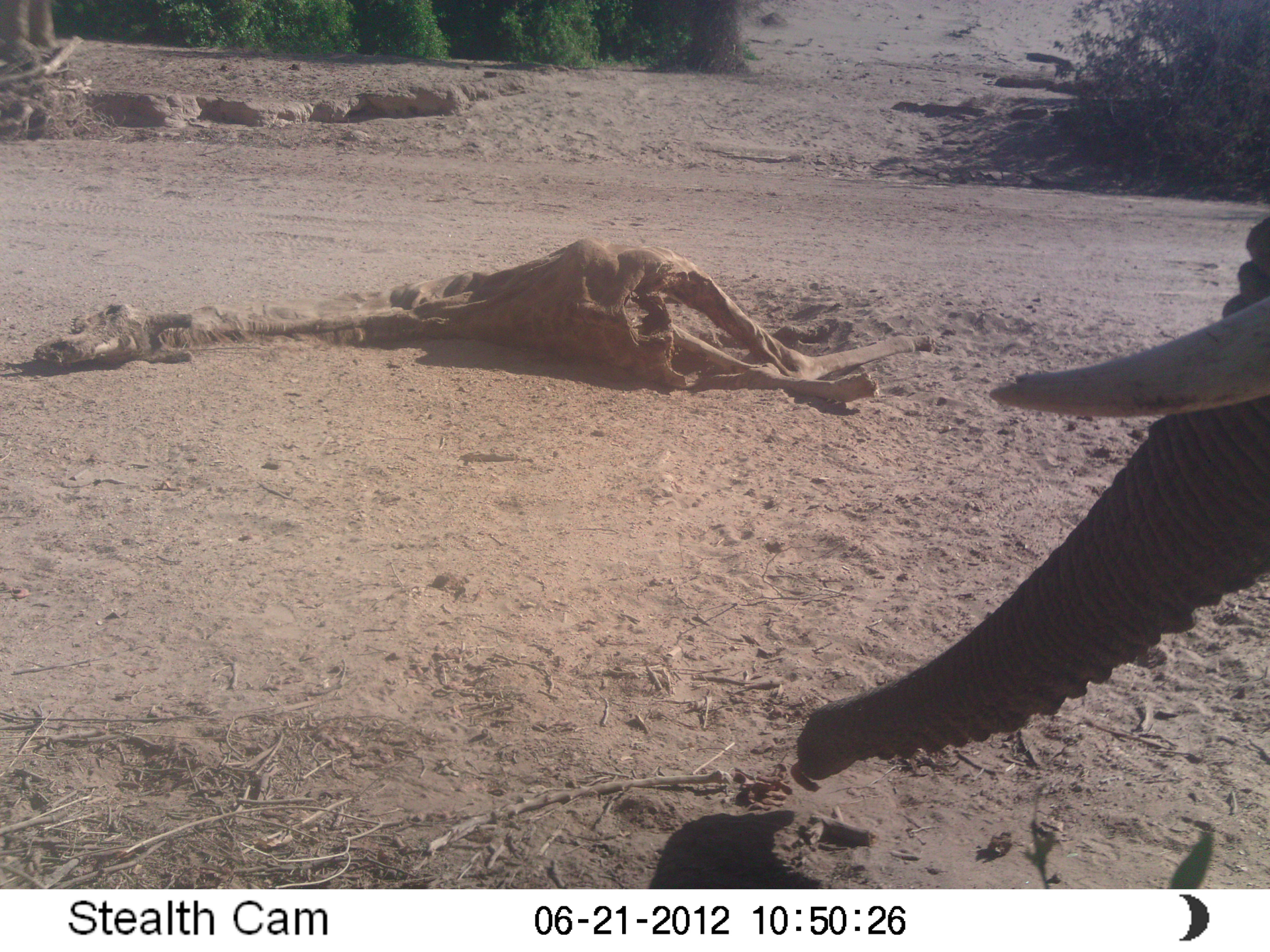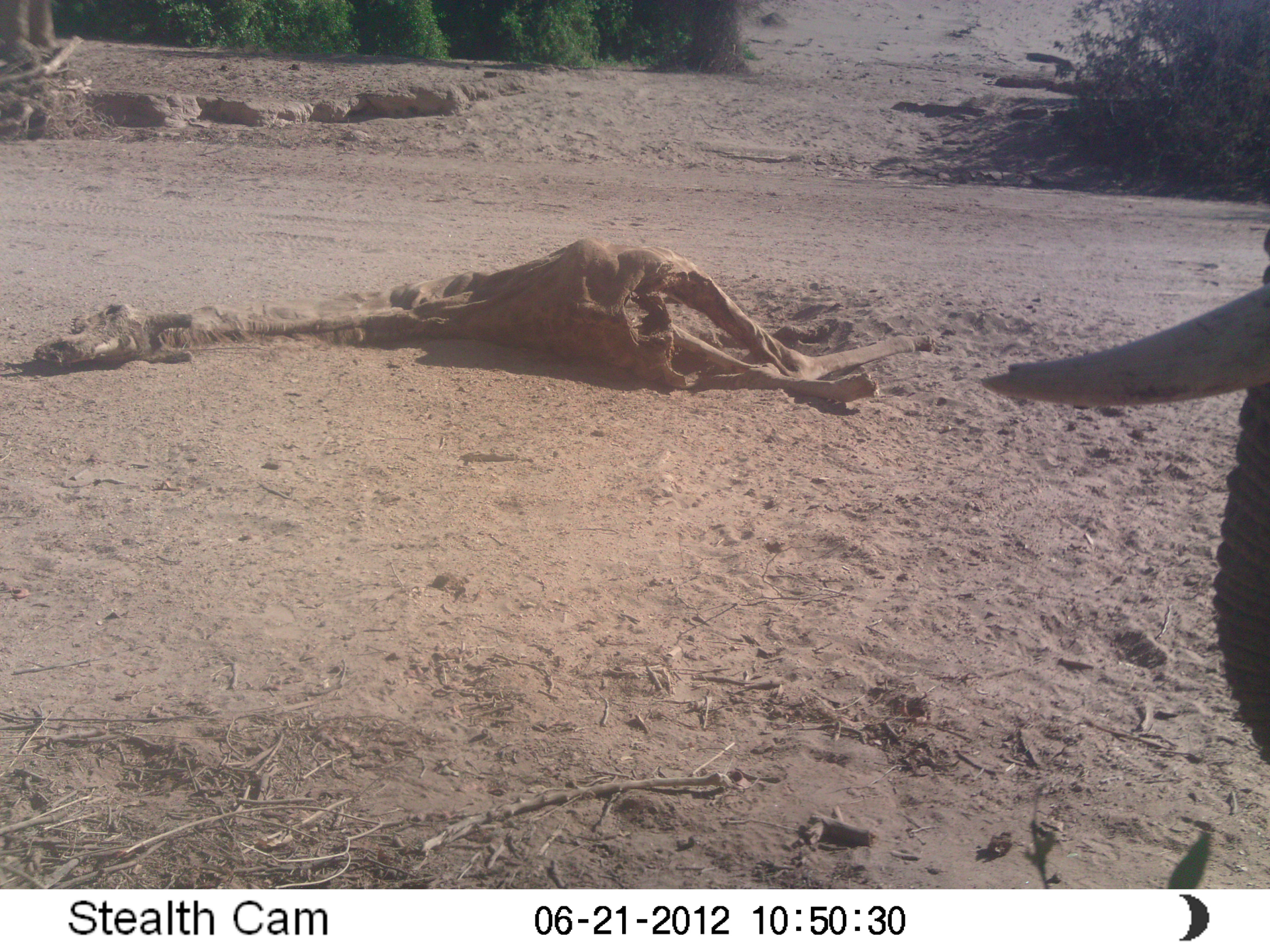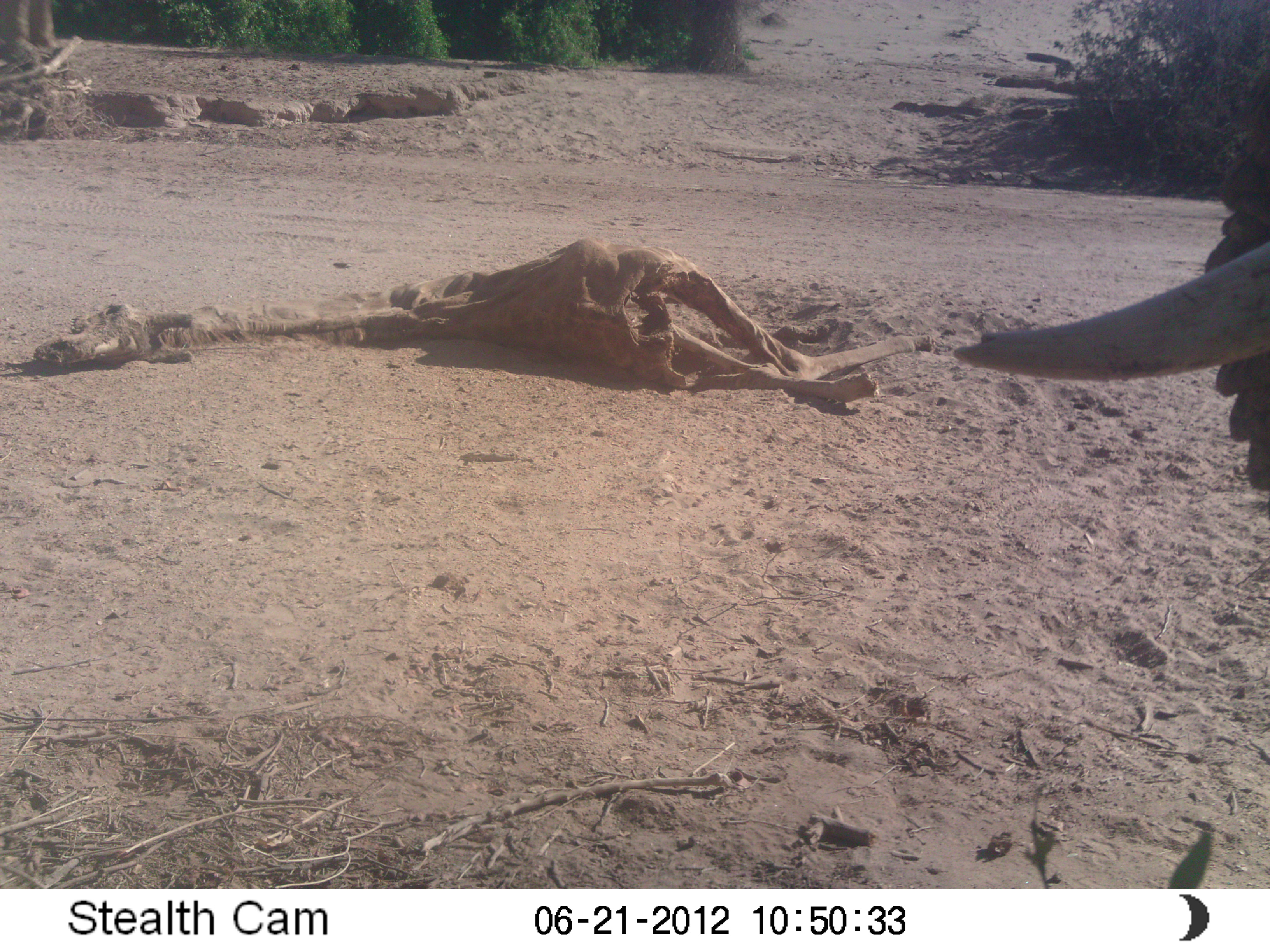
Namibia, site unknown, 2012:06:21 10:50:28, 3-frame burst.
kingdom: Animalia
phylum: Chordata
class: Mammalia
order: Proboscidea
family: Elephantidae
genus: Loxodonta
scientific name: Loxodonta africana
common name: african elephant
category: loxodanta africana